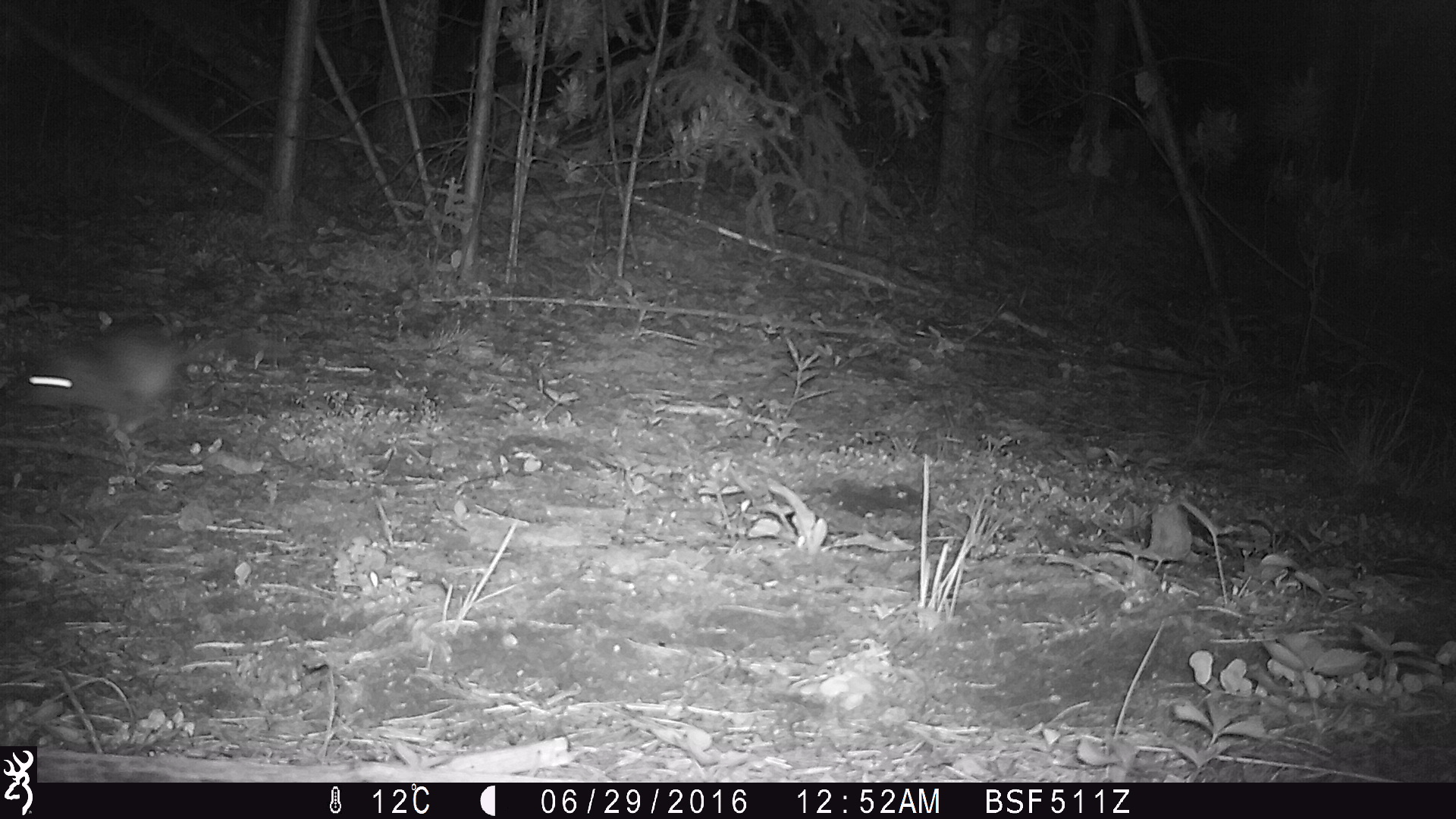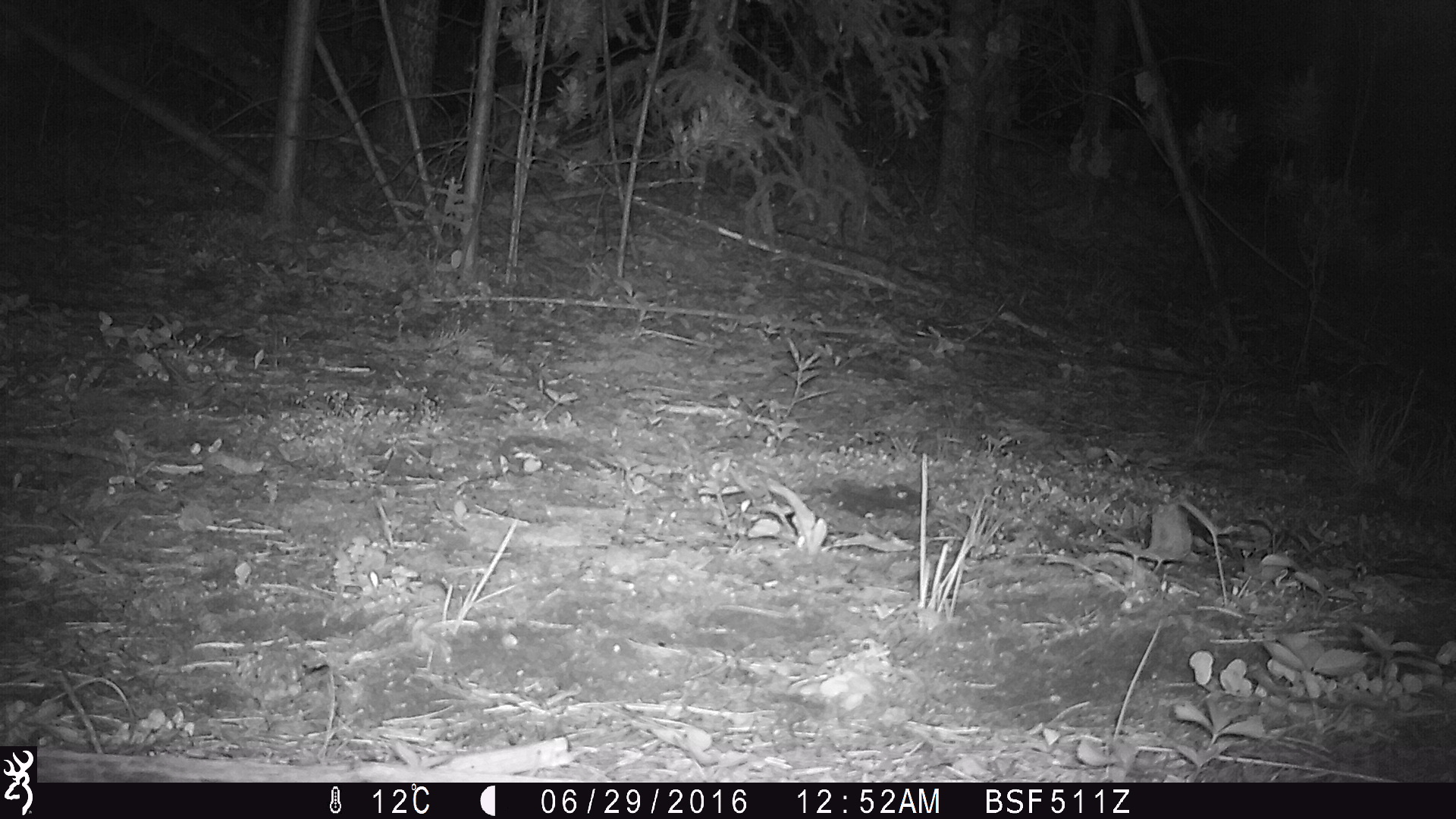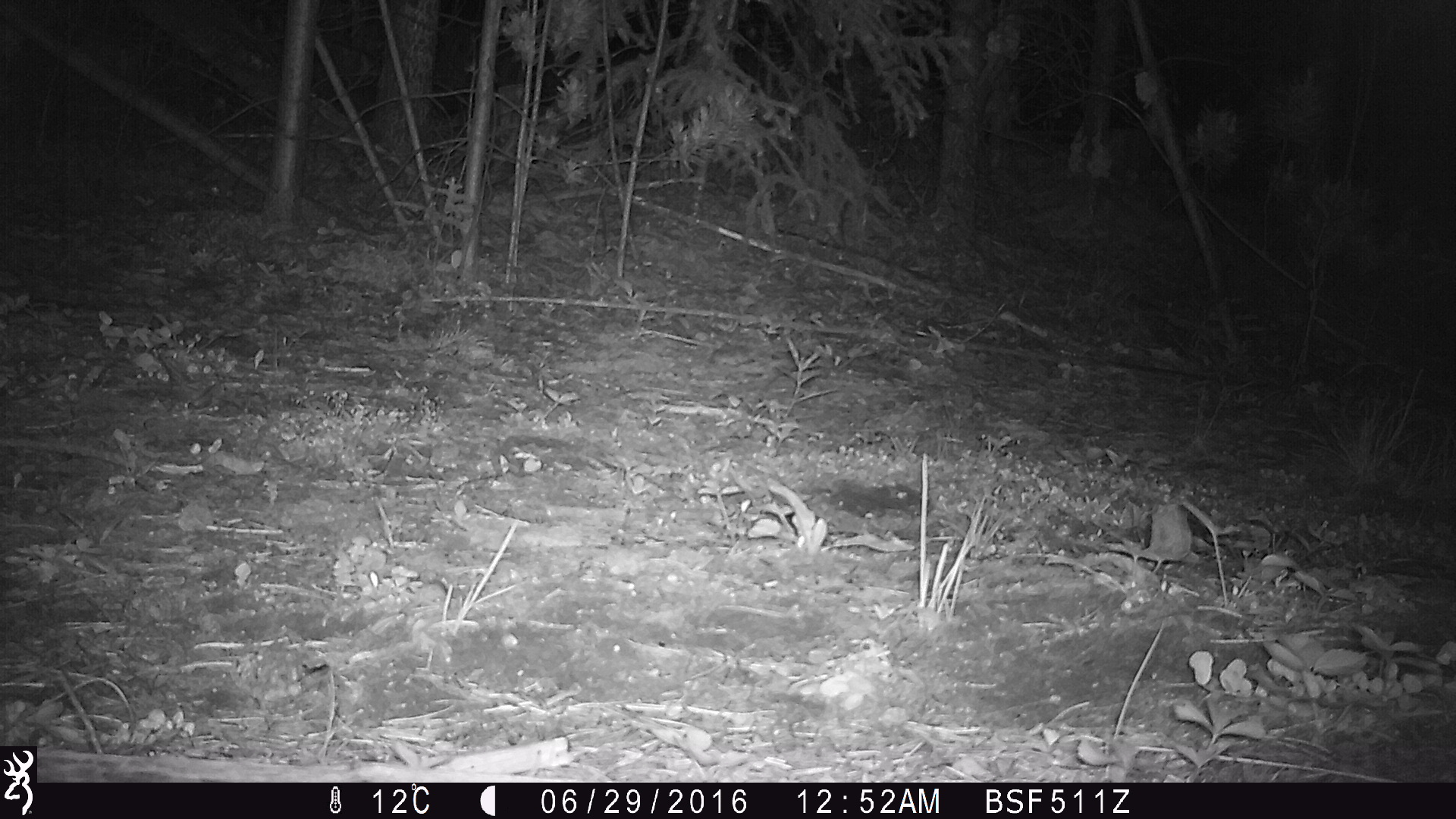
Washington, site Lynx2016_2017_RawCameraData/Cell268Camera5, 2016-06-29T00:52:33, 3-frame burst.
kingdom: Animalia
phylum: Chordata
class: Mammalia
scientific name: Mammalia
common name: small mammal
Small mammal (Mammalia). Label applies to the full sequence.